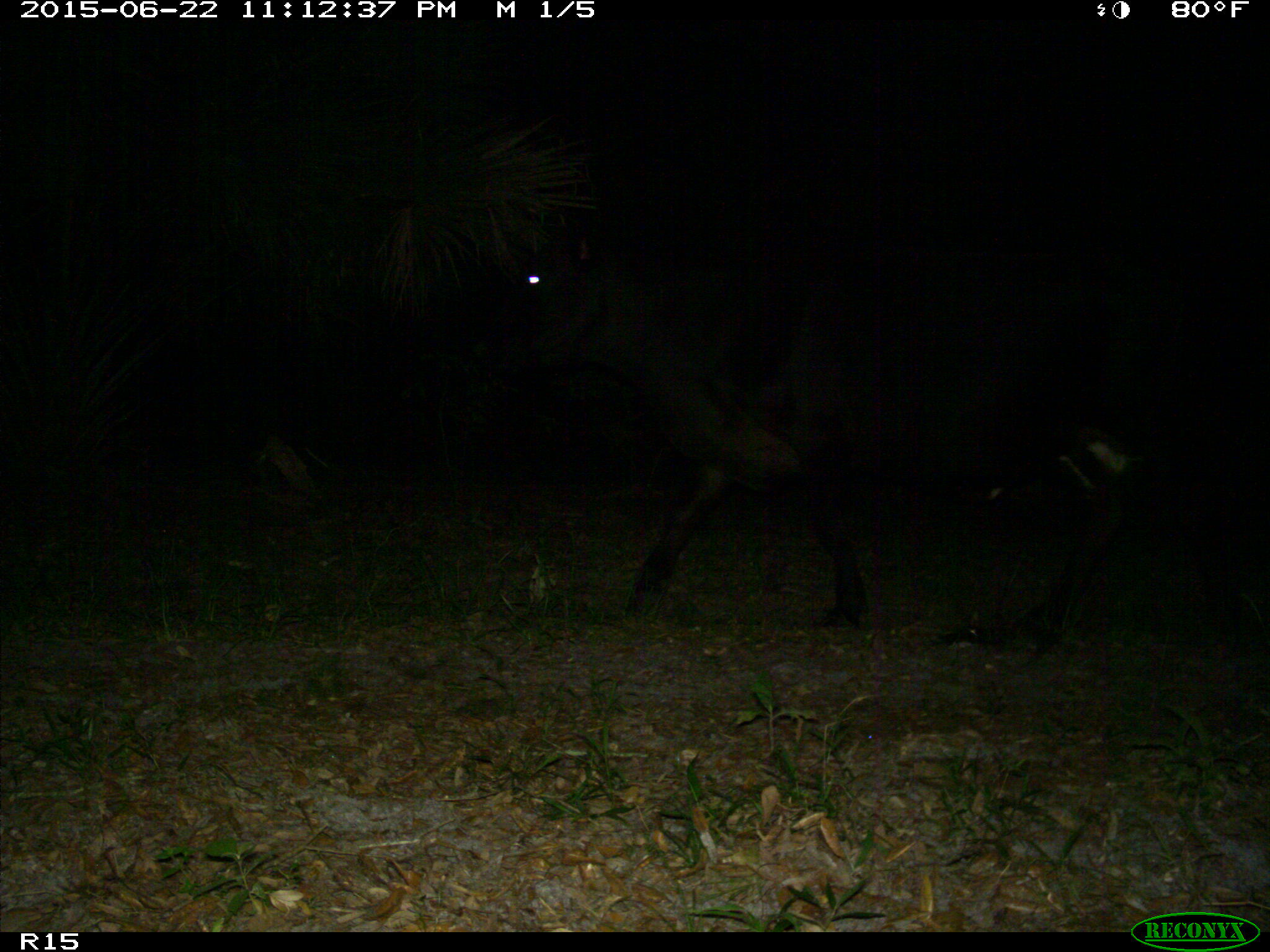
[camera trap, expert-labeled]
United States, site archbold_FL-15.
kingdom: Animalia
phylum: Chordata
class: Mammalia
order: Artiodactyla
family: Bovidae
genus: Bos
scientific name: Bos taurus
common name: domestic cow